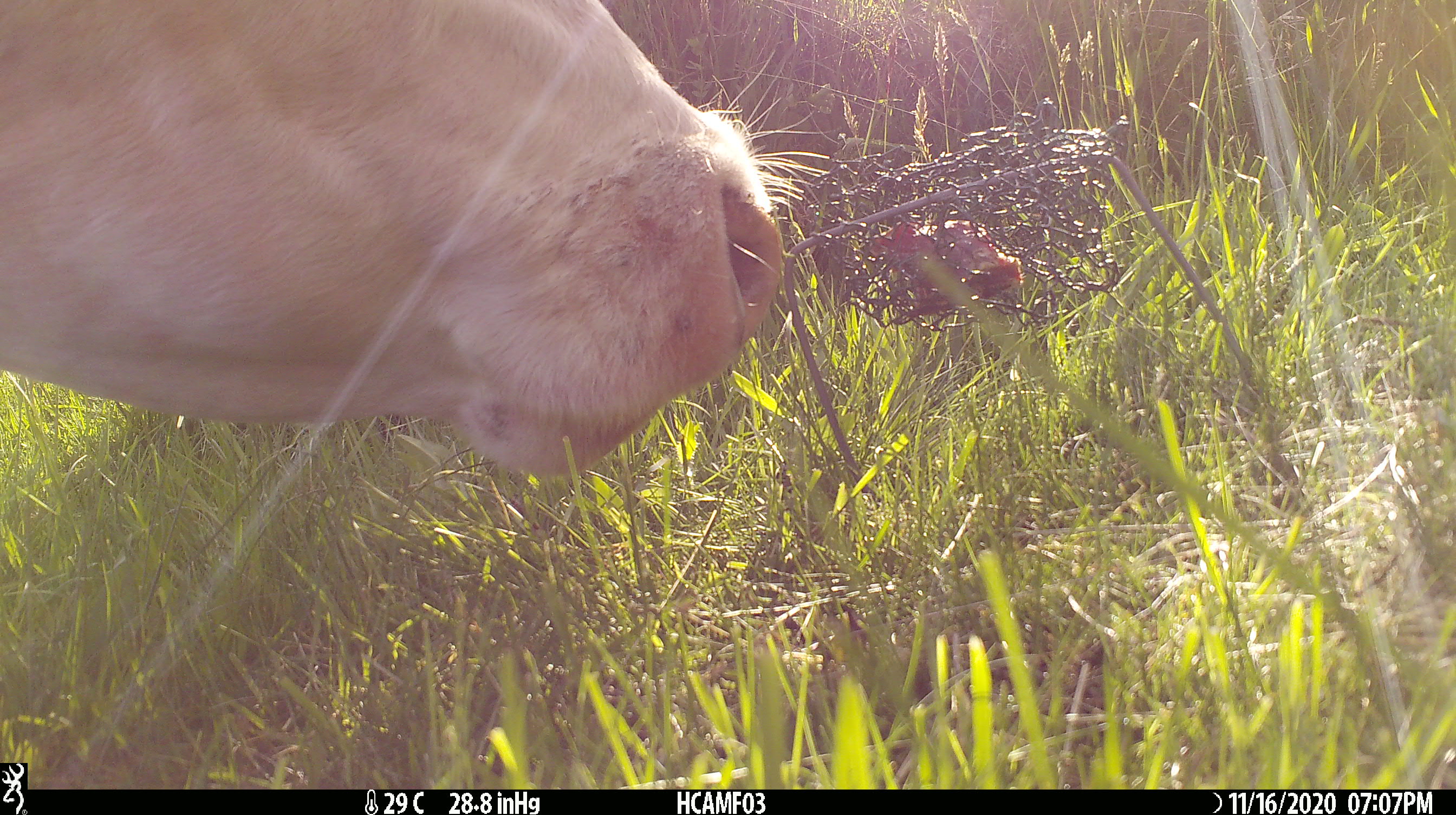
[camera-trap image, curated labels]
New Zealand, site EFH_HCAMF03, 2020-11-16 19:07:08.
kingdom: Animalia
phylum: Chordata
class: Mammalia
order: Artiodactyla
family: Bovidae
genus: Bos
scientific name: Bos taurus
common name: domestic cow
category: cow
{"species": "cow (domestic cow) (Bos taurus)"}